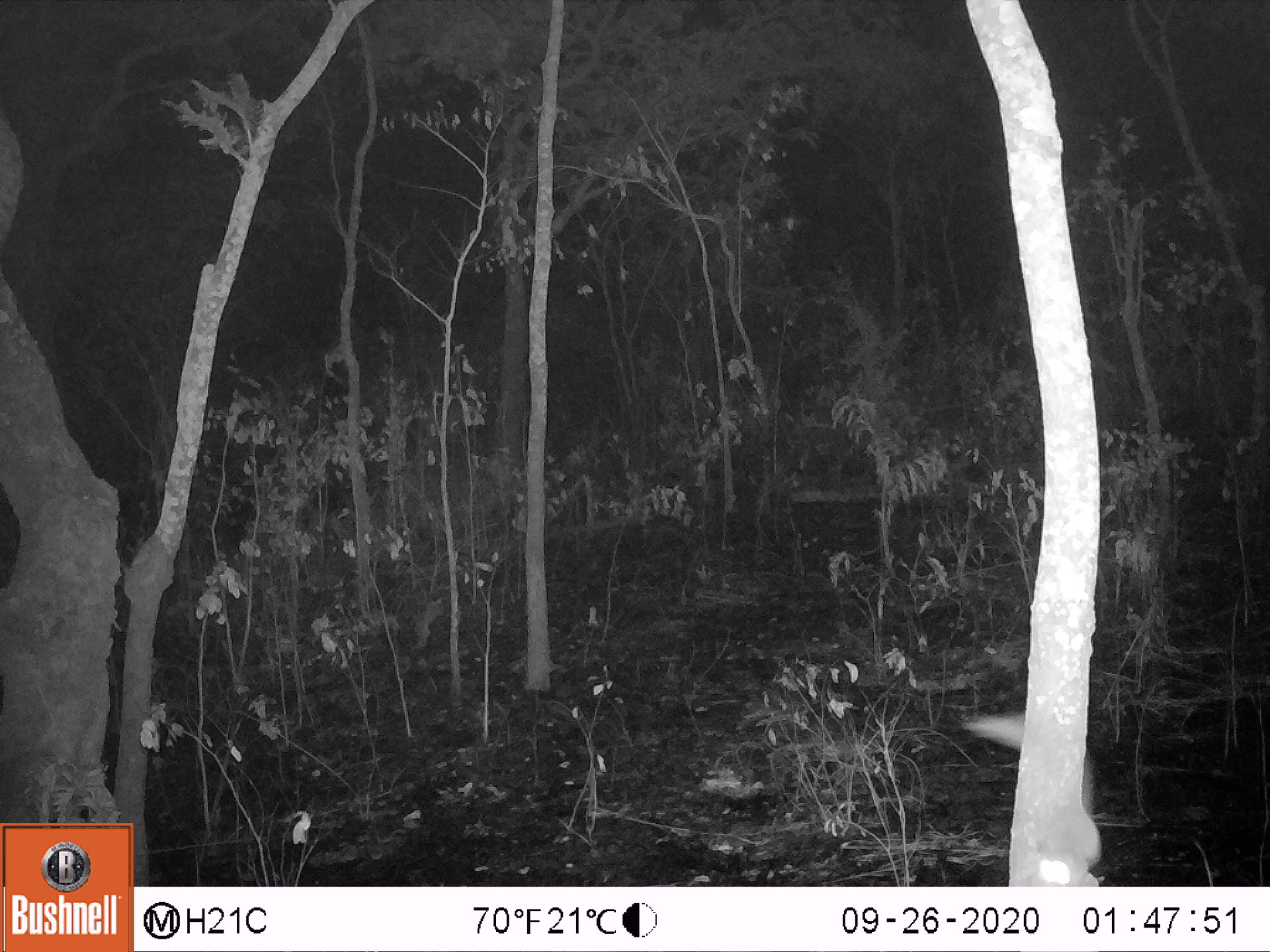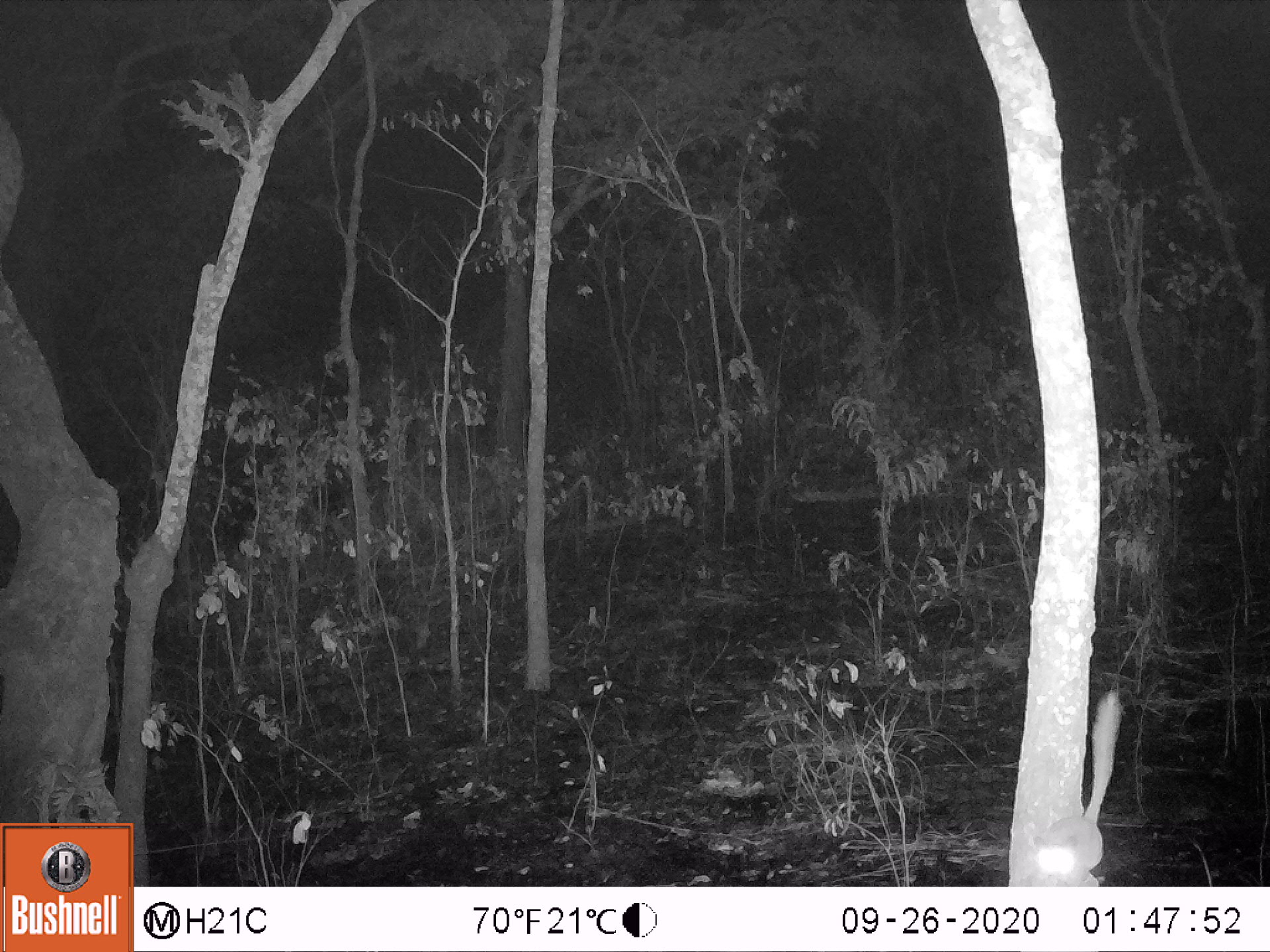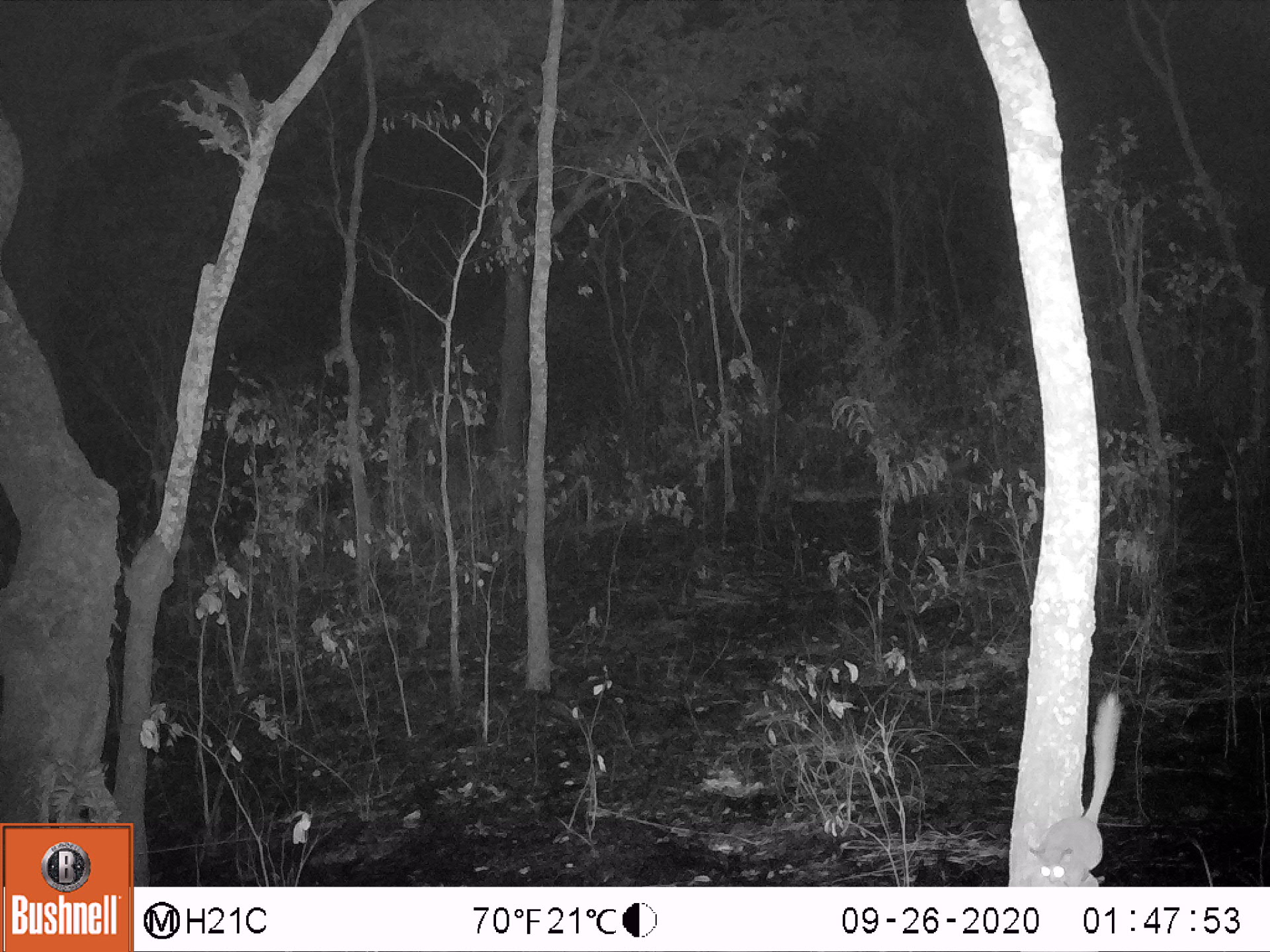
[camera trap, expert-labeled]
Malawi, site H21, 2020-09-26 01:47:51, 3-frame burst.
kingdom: Animalia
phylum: Chordata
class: Mammalia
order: Primates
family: Galagidae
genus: Galago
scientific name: Galago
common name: lesser bushbabies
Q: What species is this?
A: Galago (lesser bushbabies).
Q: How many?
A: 1.